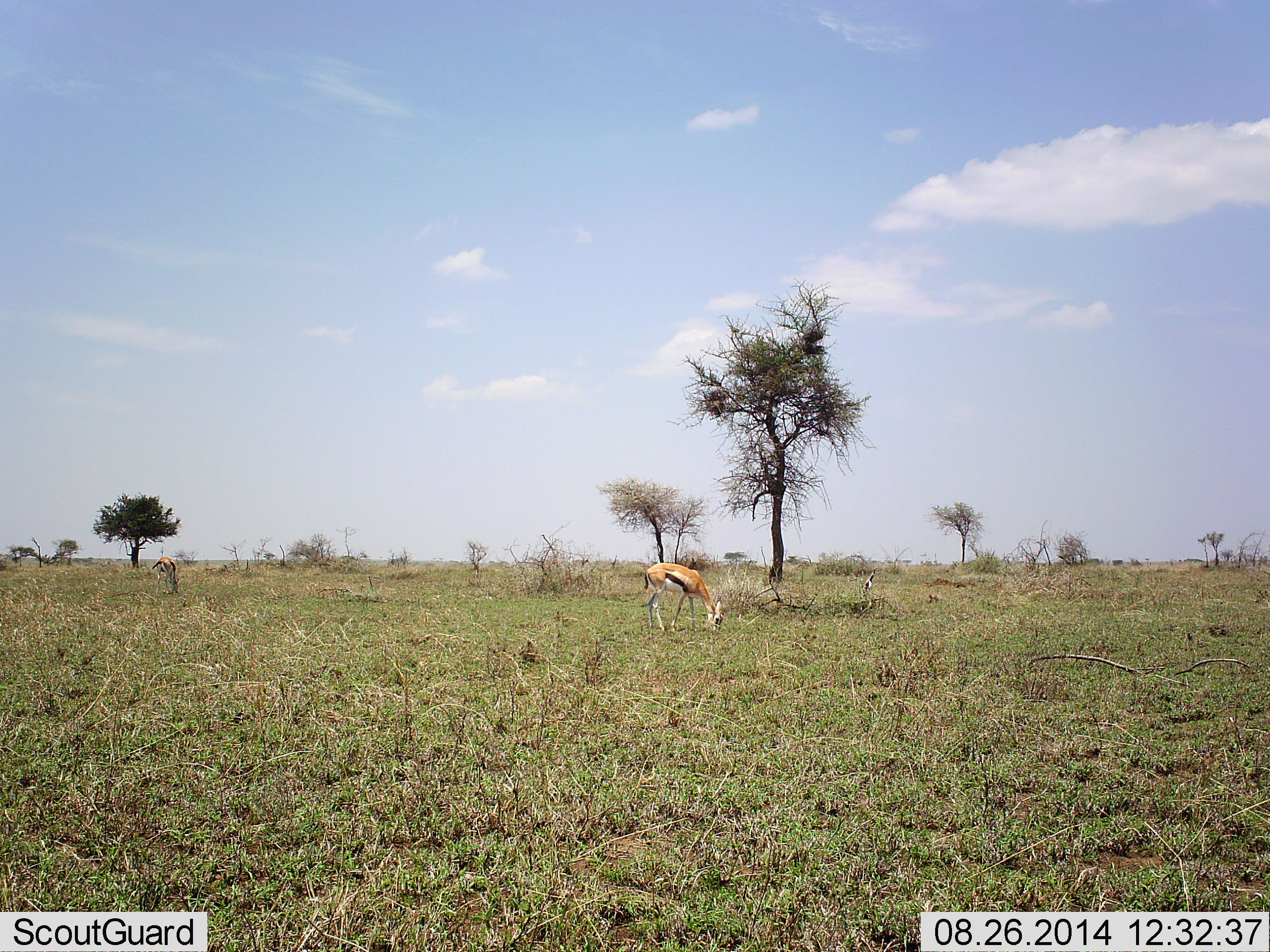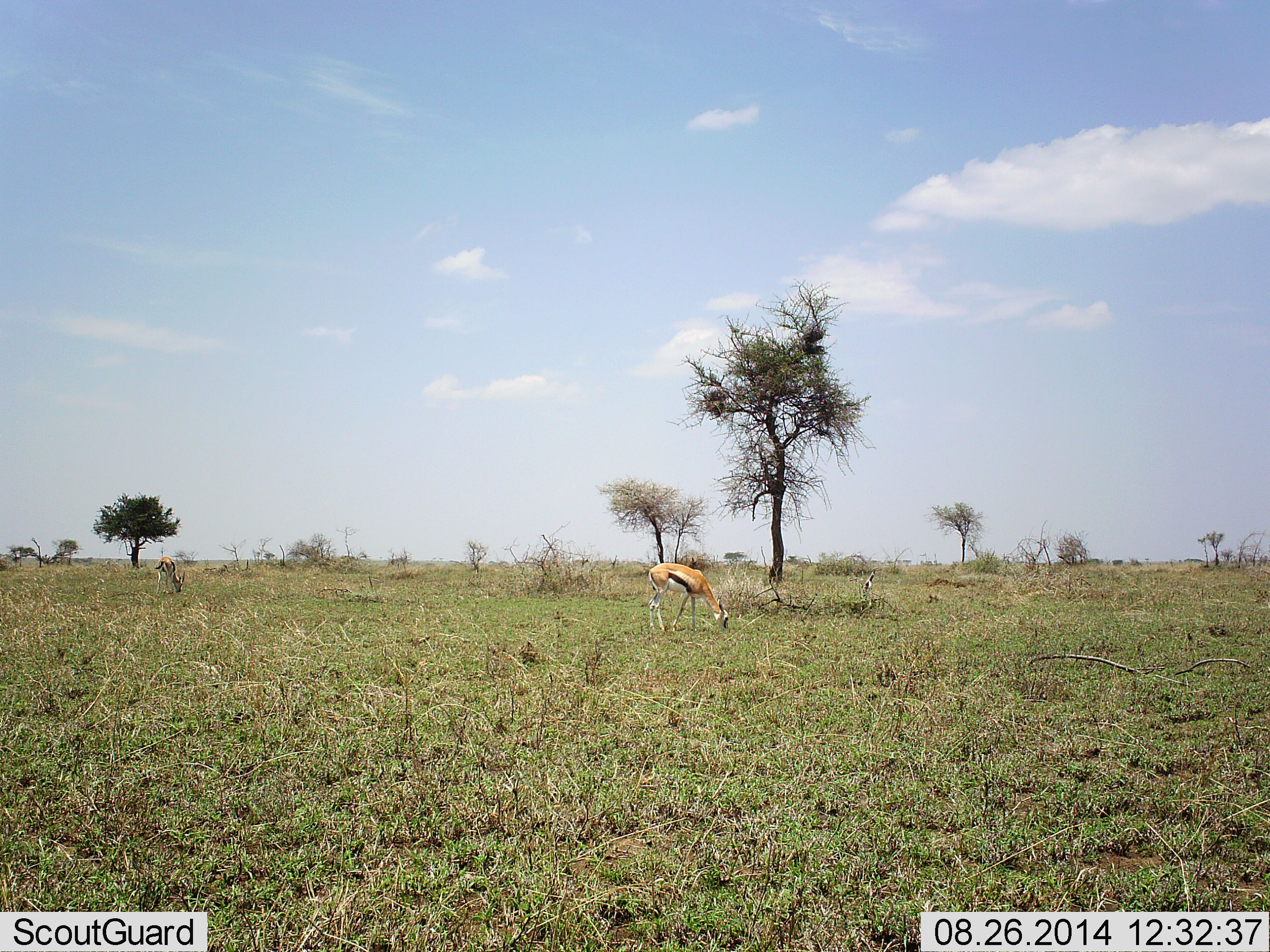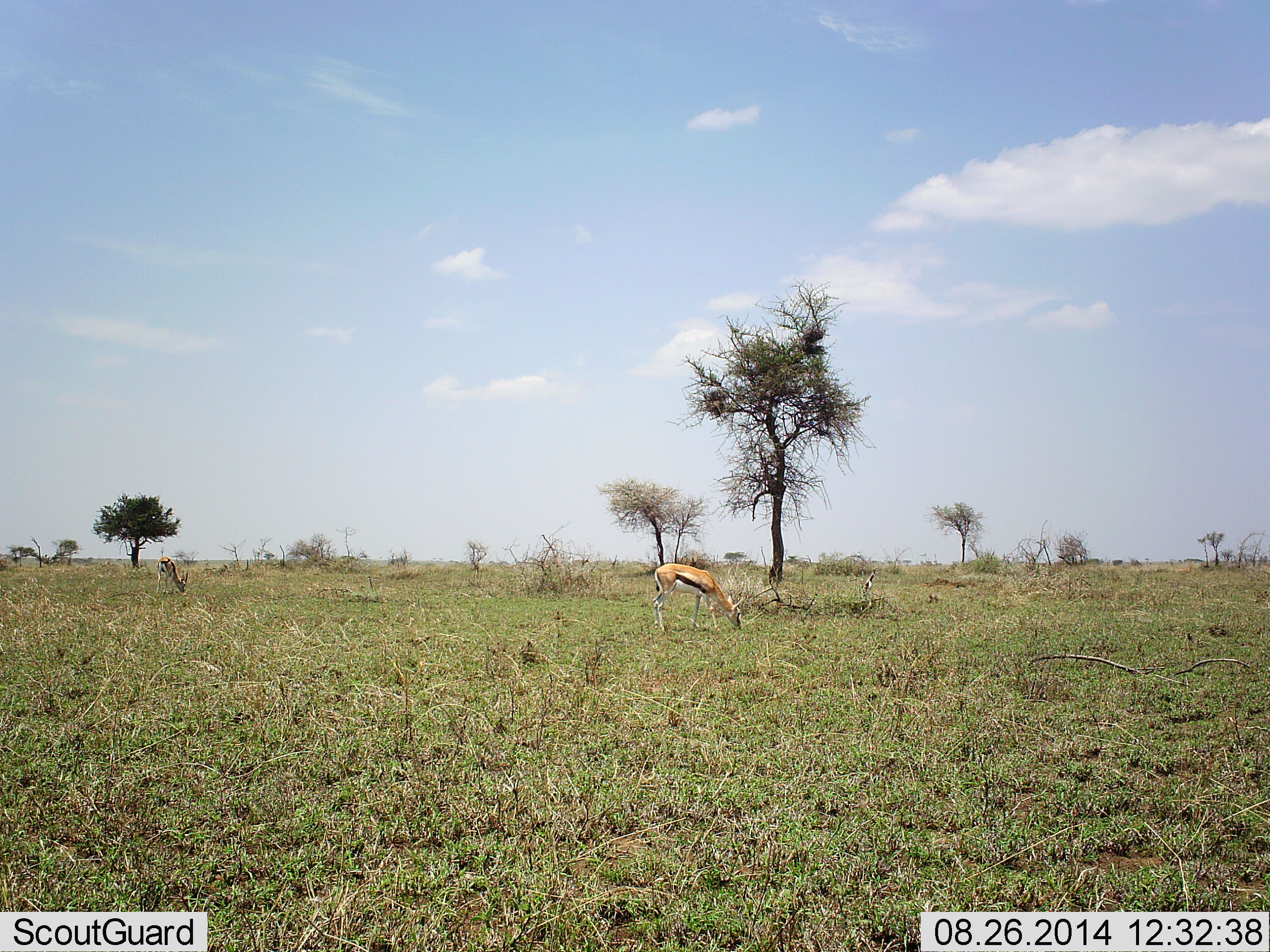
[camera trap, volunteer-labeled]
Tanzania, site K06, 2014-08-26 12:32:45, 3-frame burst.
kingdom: Animalia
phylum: Chordata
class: Mammalia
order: Artiodactyla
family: Bovidae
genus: Eudorcas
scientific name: Eudorcas thomsonii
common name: thomson's gazelle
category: gazellethomsons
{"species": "gazellethomsons (thomson's gazelle) (Eudorcas thomsonii)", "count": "2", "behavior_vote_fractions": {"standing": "40%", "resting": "0%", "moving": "0%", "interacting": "0%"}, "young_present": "0%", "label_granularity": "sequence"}